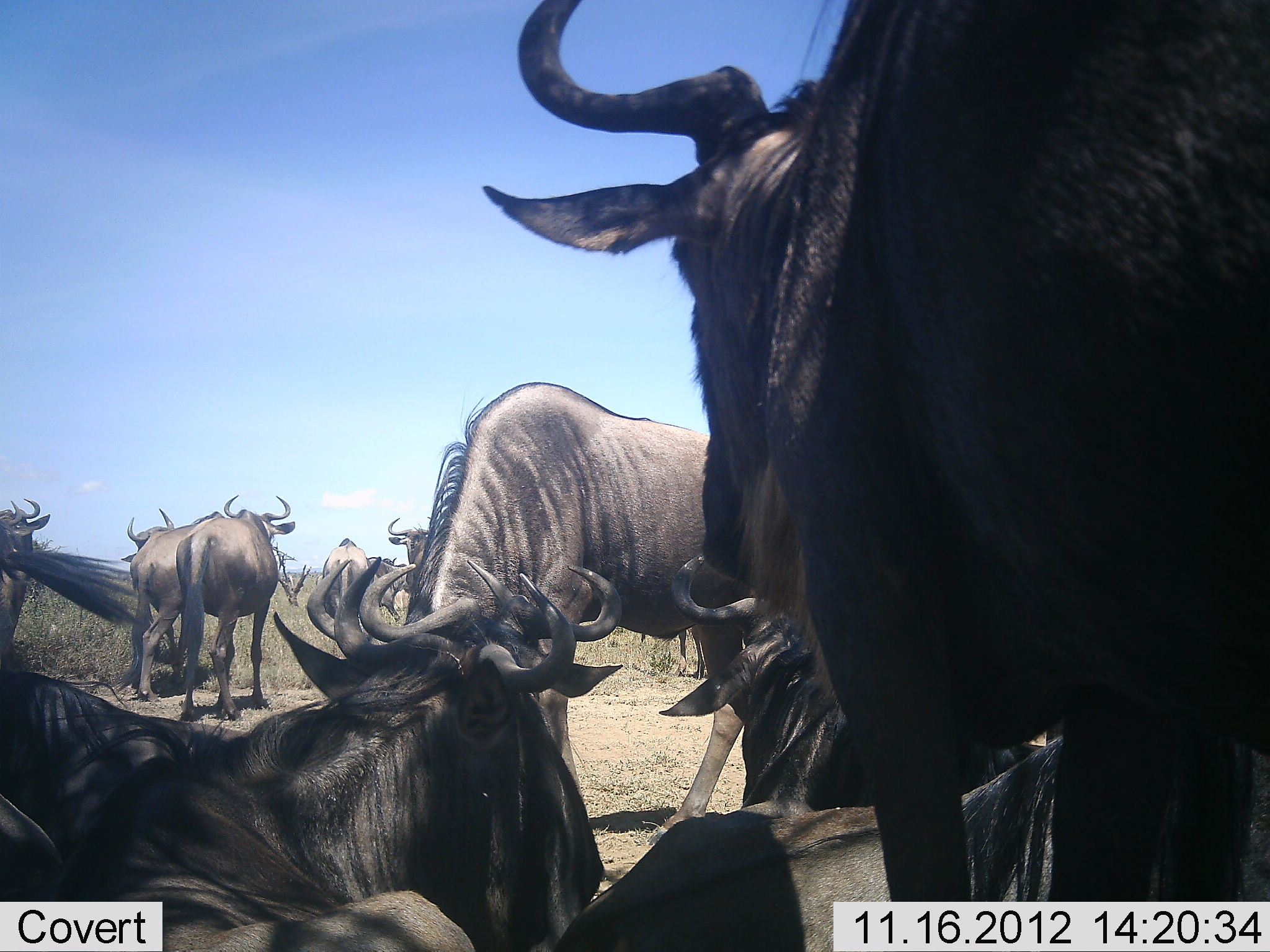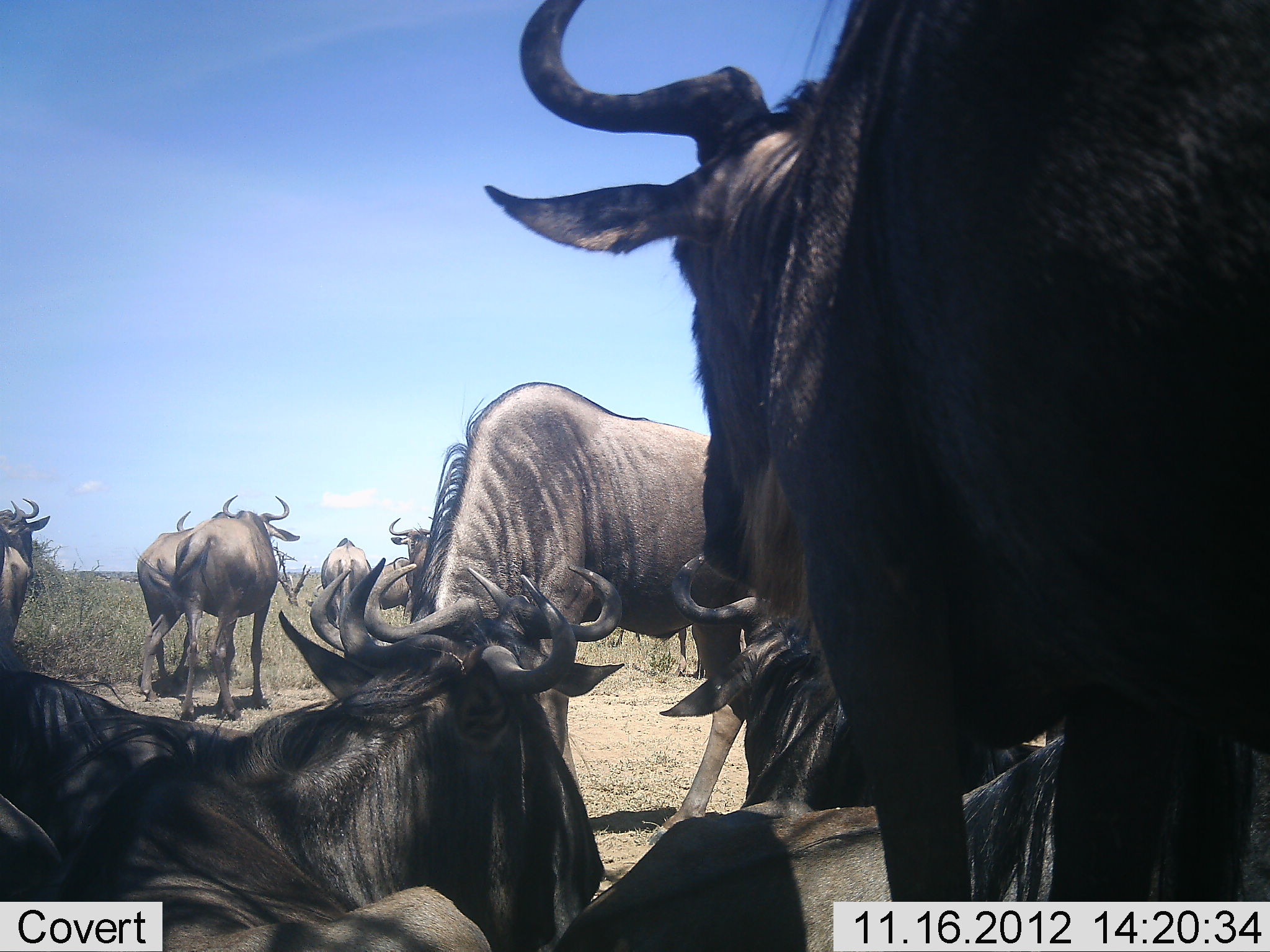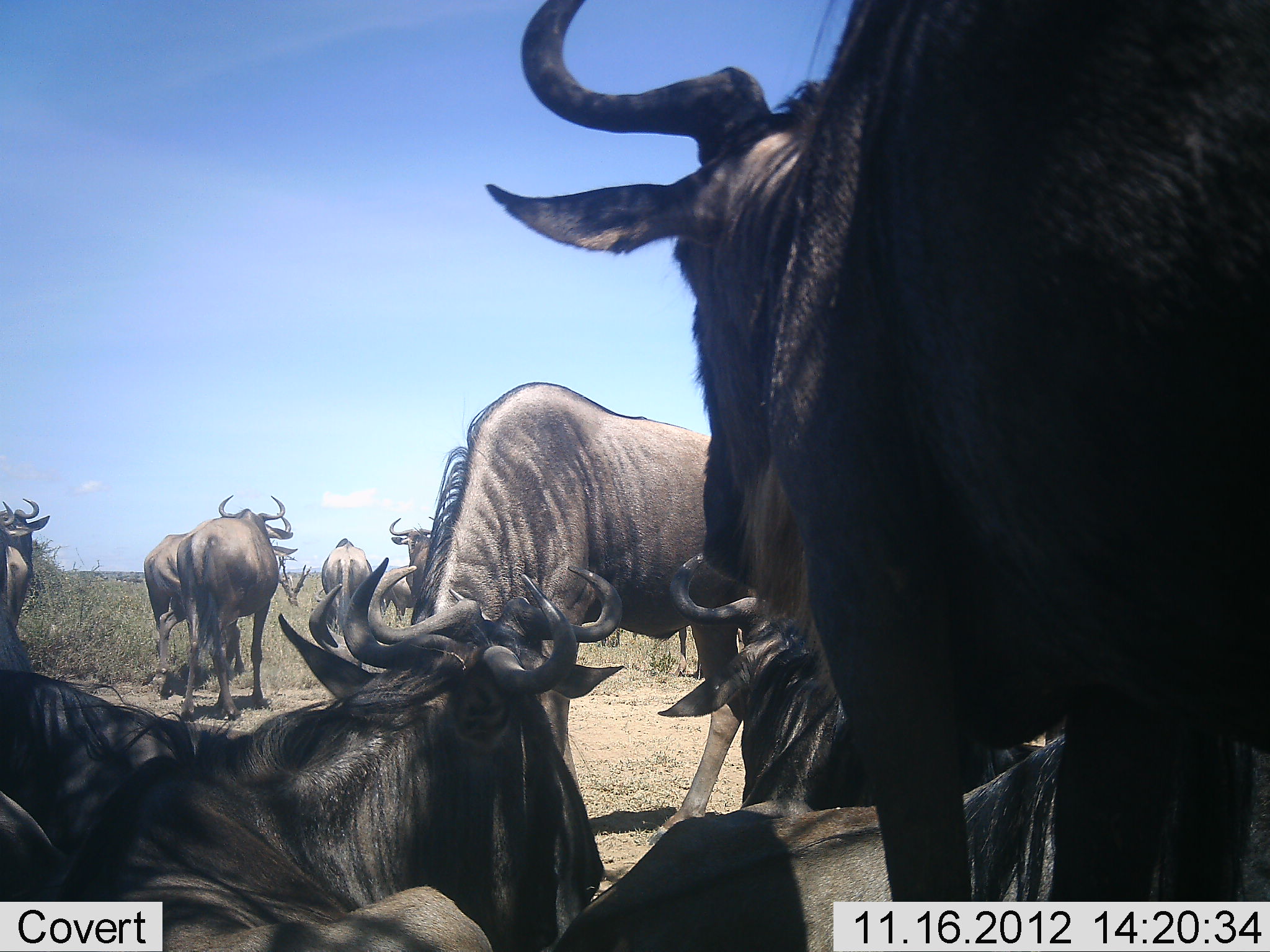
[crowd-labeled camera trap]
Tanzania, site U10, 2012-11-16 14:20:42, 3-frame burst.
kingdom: Animalia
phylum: Chordata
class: Mammalia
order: Artiodactyla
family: Bovidae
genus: Connochaetes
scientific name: Connochaetes taurinus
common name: blue wildebeest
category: wildebeest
Wildebeest (blue wildebeest) (Connochaetes taurinus), count 11-50. Behavior (volunteer vote fractions): standing 90%, resting 100%, moving 20%, interacting 20%. Young present (vote fraction): 0%. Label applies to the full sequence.